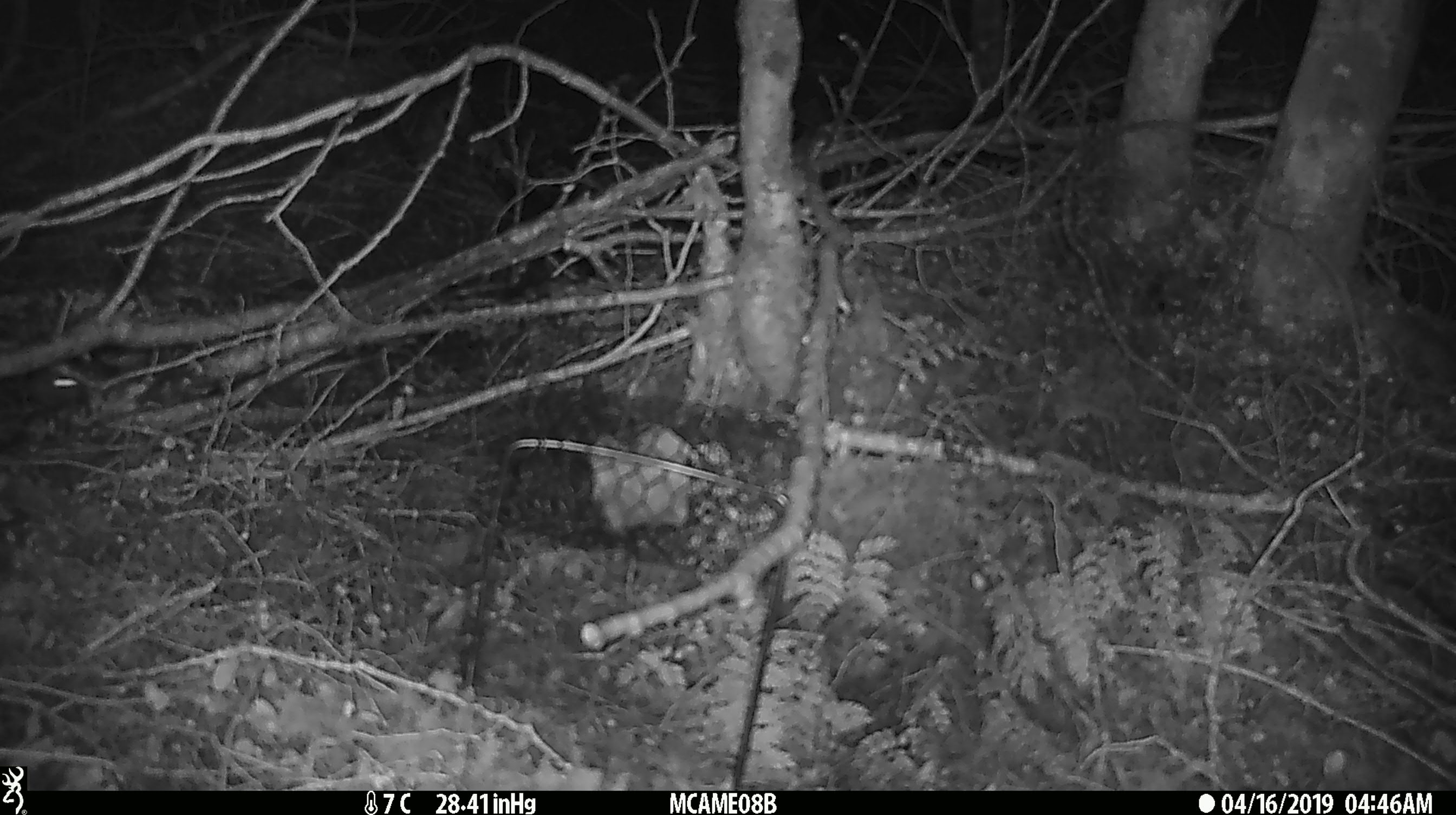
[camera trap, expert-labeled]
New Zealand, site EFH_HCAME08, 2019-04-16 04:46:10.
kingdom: Animalia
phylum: Chordata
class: Mammalia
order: Rodentia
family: Muridae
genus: Rattus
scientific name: Rattus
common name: rat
Rat (Rattus).